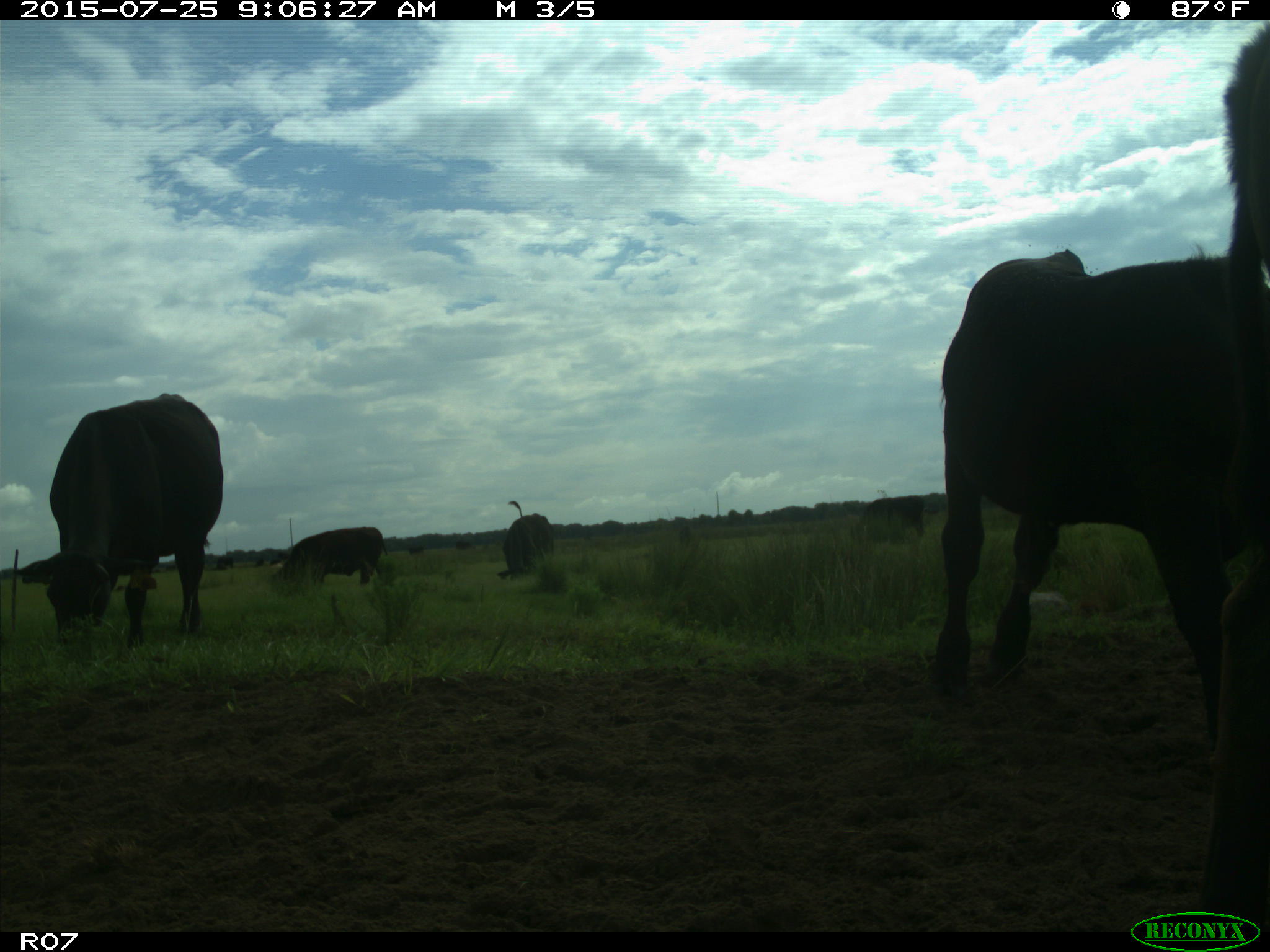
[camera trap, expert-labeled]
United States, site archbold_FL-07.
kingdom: Animalia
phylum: Chordata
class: Mammalia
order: Artiodactyla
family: Bovidae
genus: Bos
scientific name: Bos taurus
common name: domestic cow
Bos taurus (domestic cow).